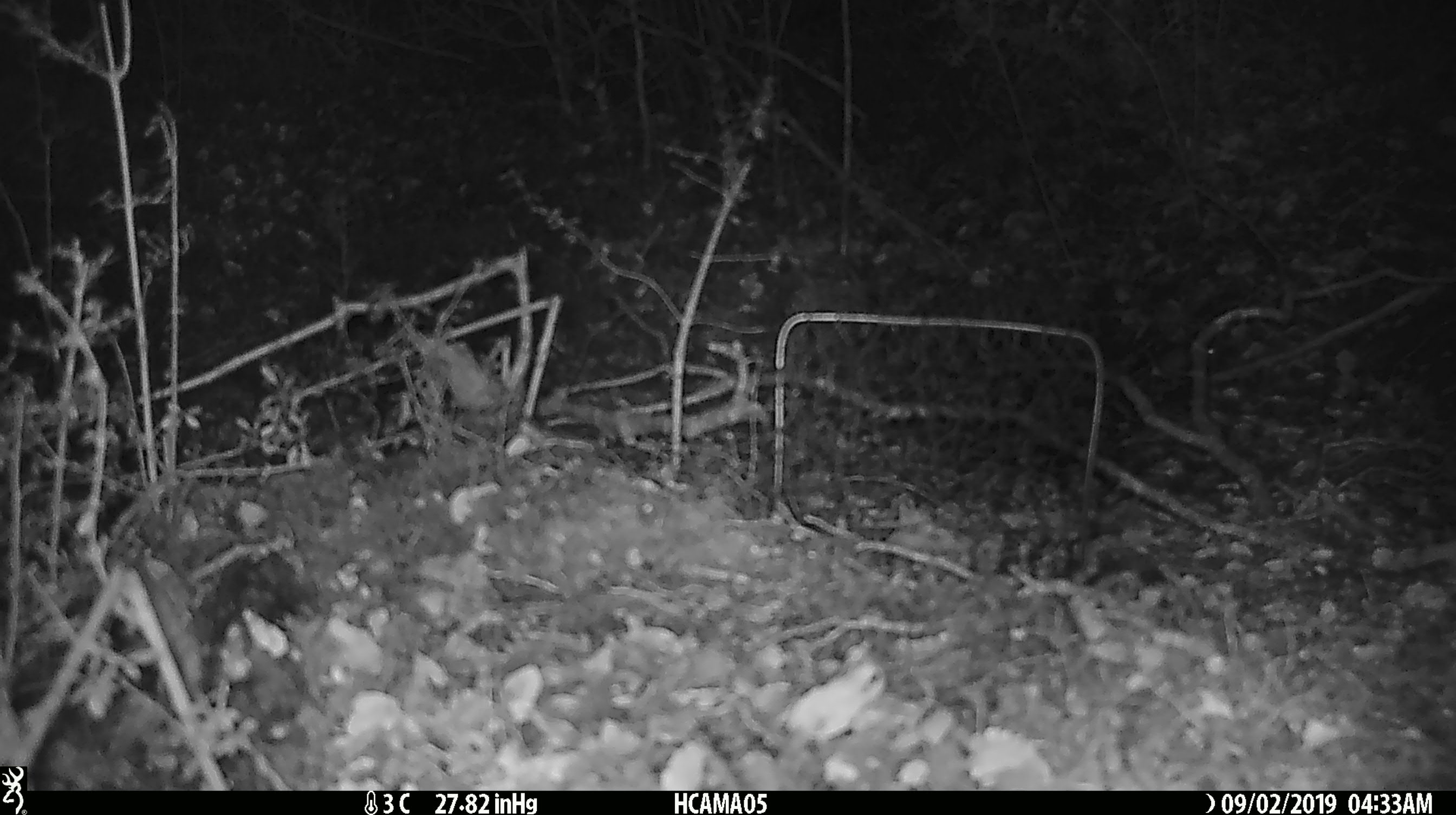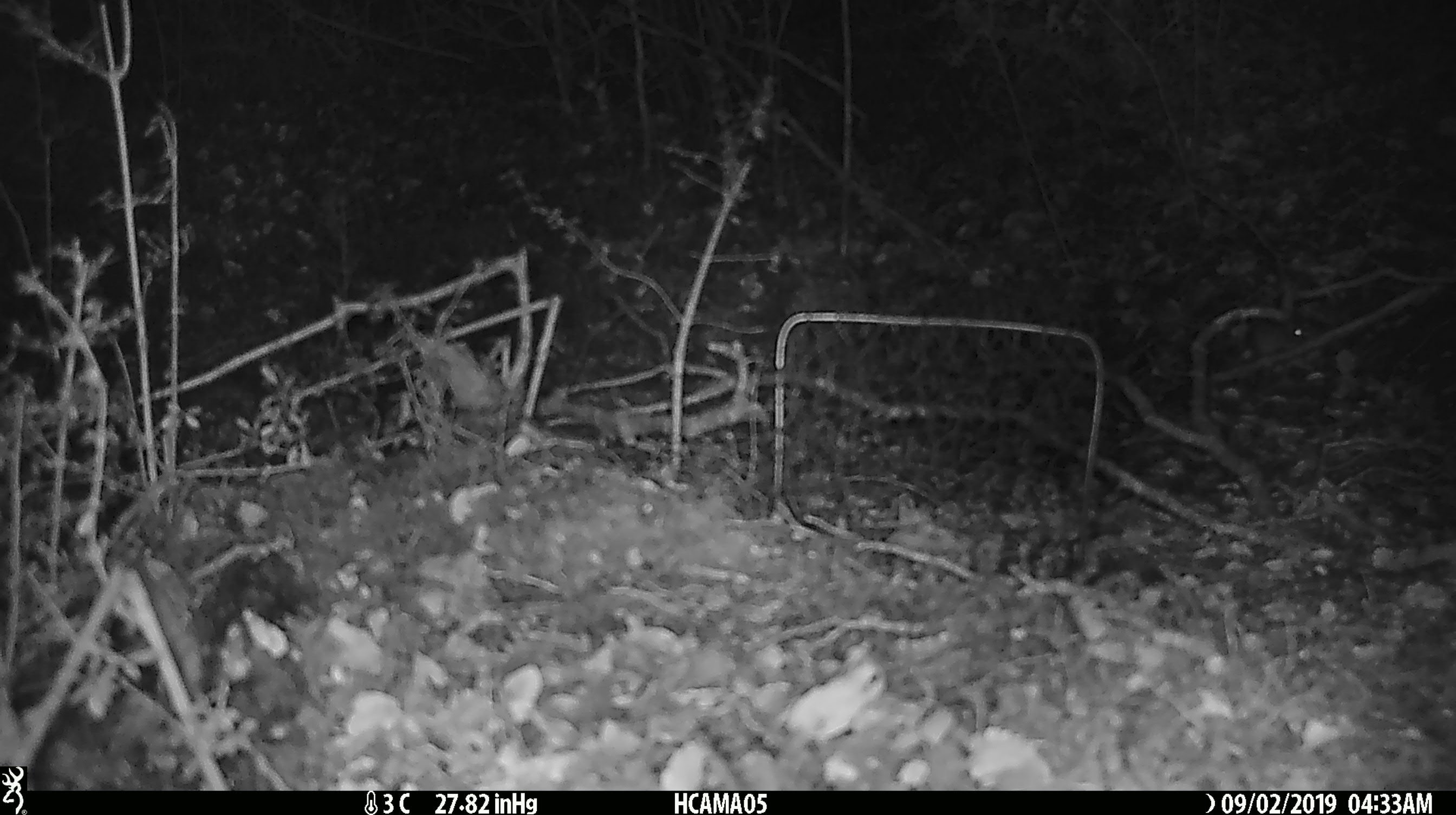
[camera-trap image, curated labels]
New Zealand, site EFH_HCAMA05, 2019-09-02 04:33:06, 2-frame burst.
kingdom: Animalia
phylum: Chordata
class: Mammalia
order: Rodentia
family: Muridae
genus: Mus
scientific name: Mus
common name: mouse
Mouse (Mus).